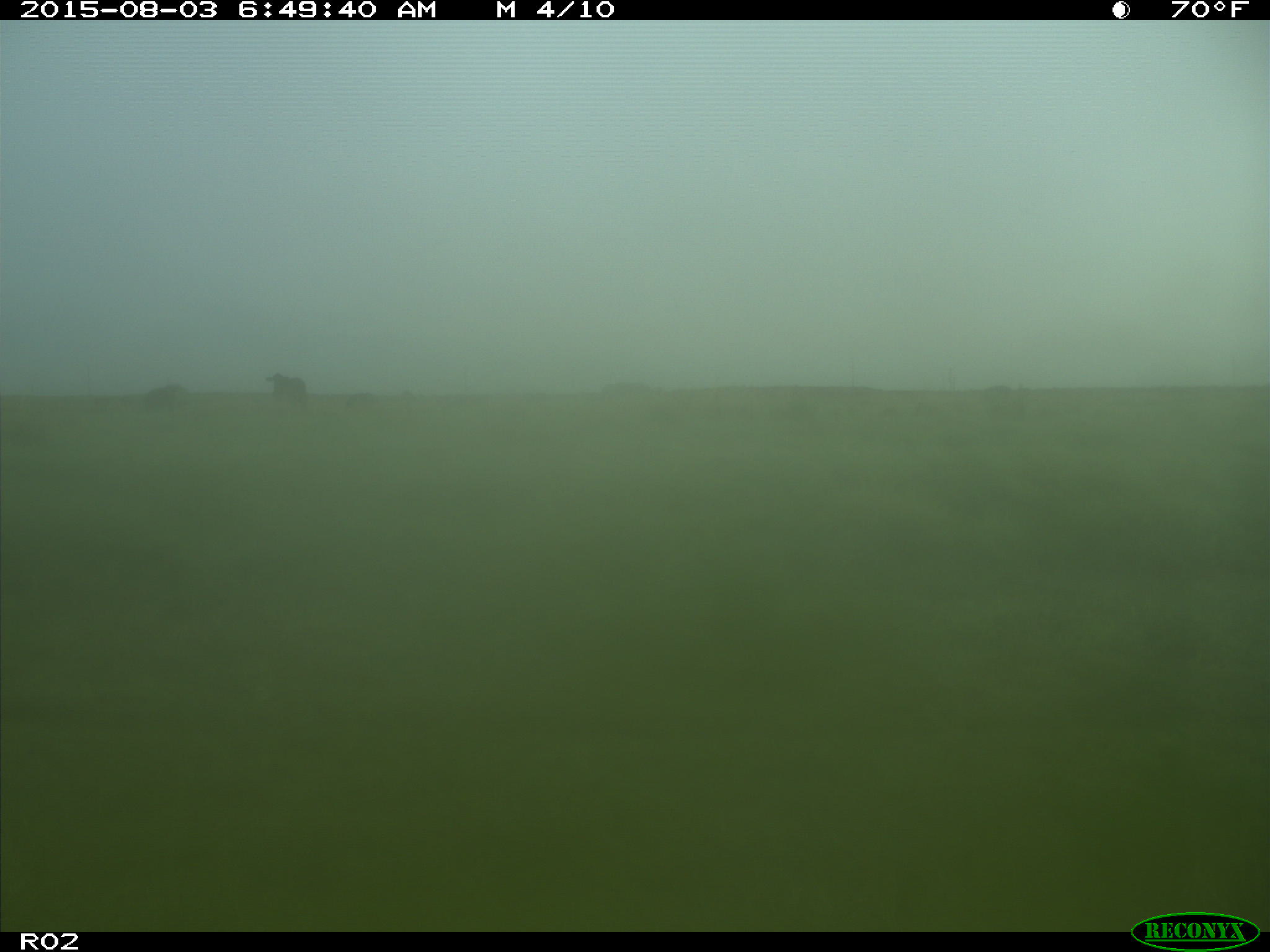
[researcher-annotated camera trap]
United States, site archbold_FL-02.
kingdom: Animalia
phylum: Chordata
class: Mammalia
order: Artiodactyla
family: Bovidae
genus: Bos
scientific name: Bos taurus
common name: domestic cow